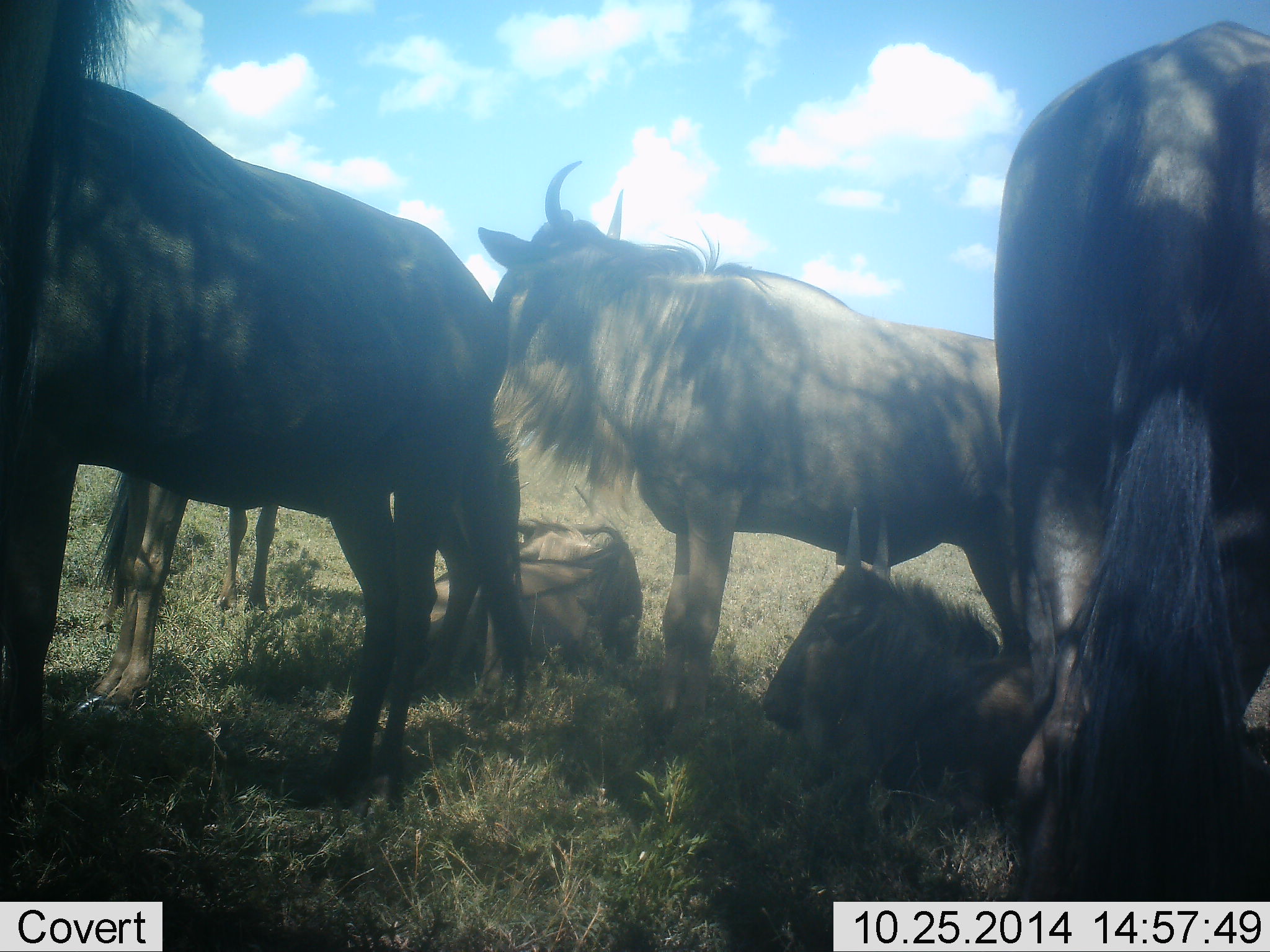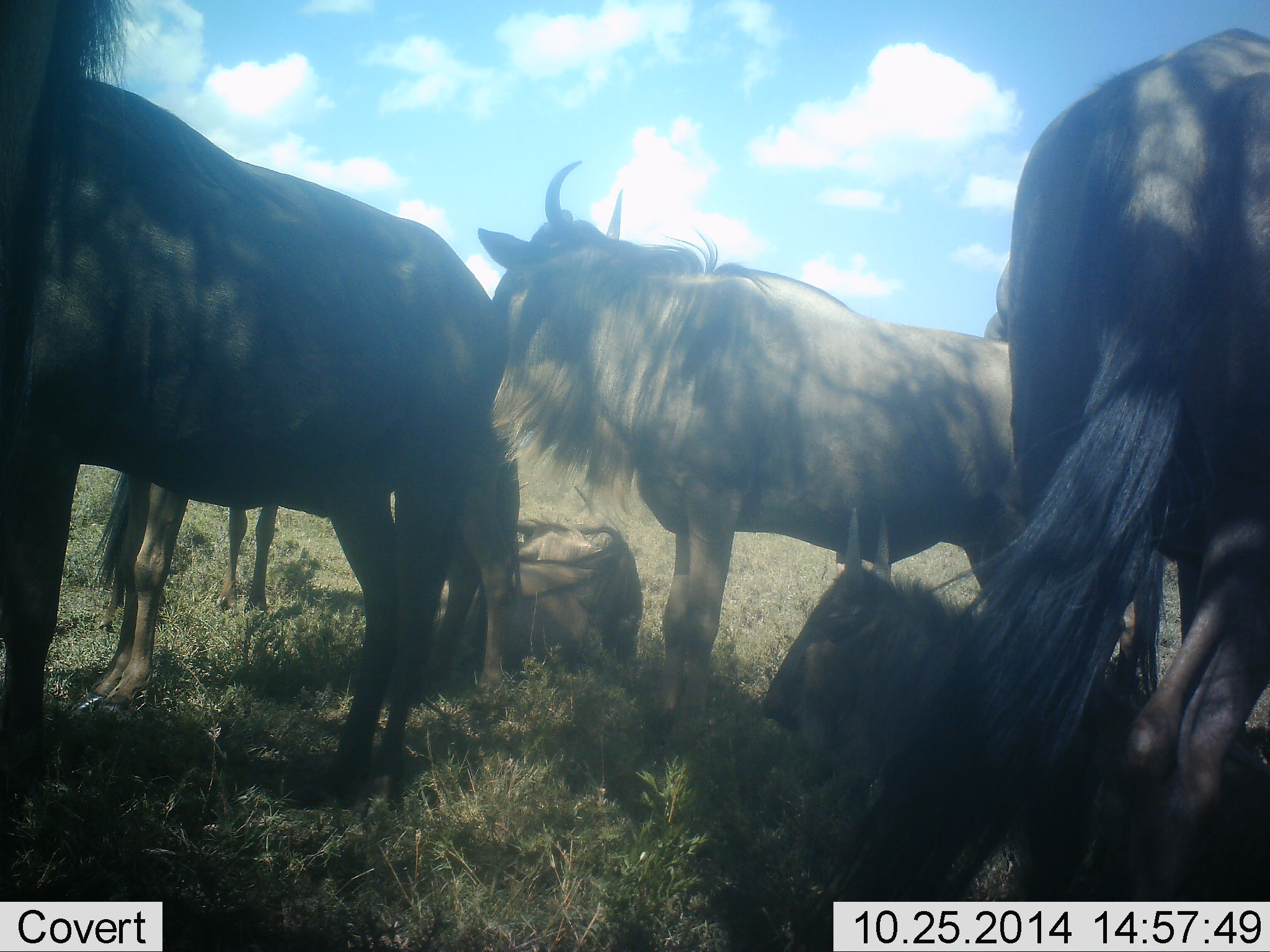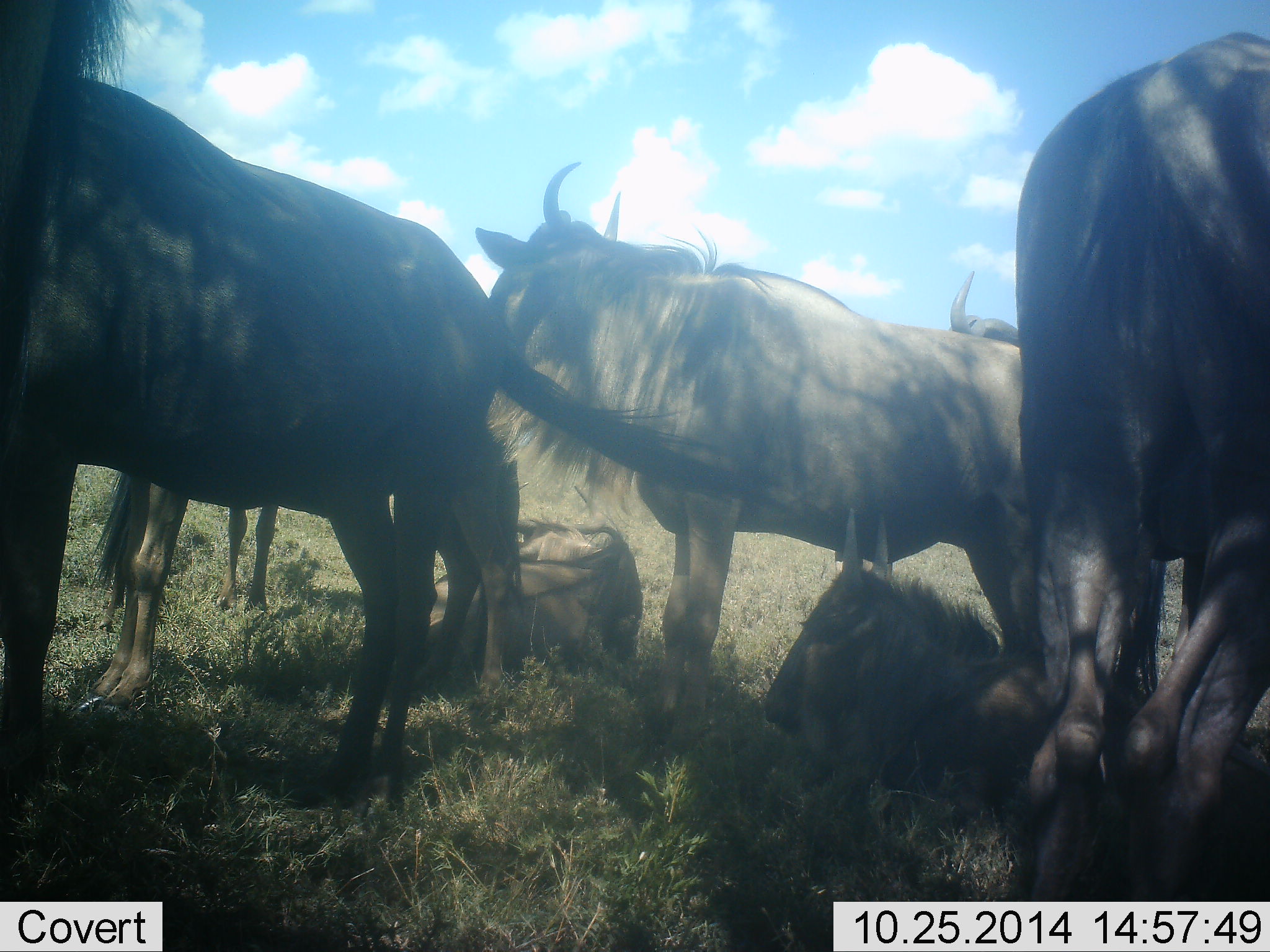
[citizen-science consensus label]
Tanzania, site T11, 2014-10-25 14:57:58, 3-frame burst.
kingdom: Animalia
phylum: Chordata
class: Mammalia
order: Artiodactyla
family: Bovidae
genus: Connochaetes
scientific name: Connochaetes taurinus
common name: blue wildebeest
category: wildebeest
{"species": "wildebeest (blue wildebeest) (Connochaetes taurinus)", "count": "6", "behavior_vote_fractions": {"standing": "90%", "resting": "90%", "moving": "0%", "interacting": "0%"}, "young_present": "10%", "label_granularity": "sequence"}